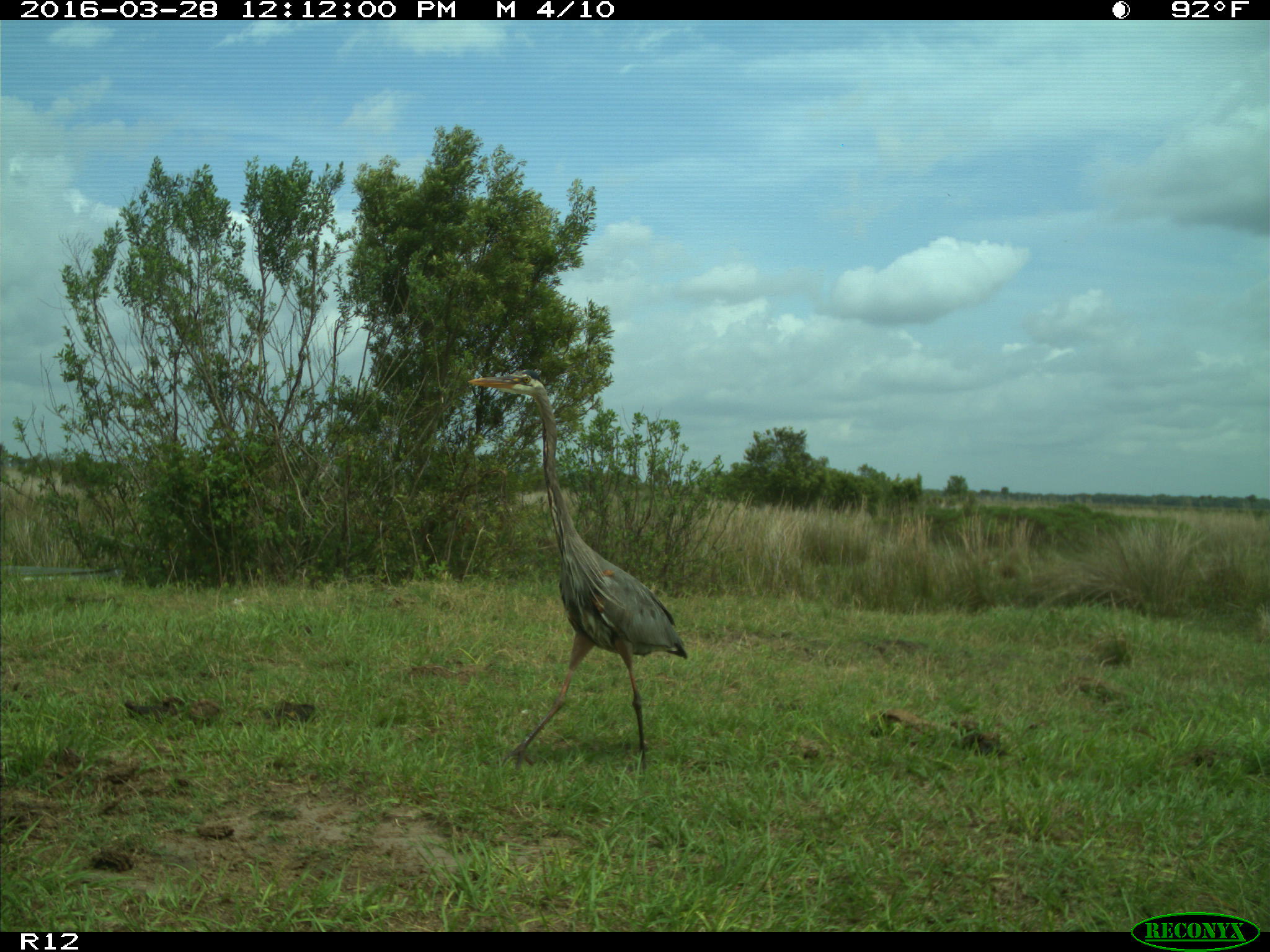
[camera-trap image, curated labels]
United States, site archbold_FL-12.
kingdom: Animalia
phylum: Chordata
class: Mammalia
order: Artiodactyla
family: Suidae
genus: Sus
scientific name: Sus scrofa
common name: wild boar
Sus scrofa (wild boar).